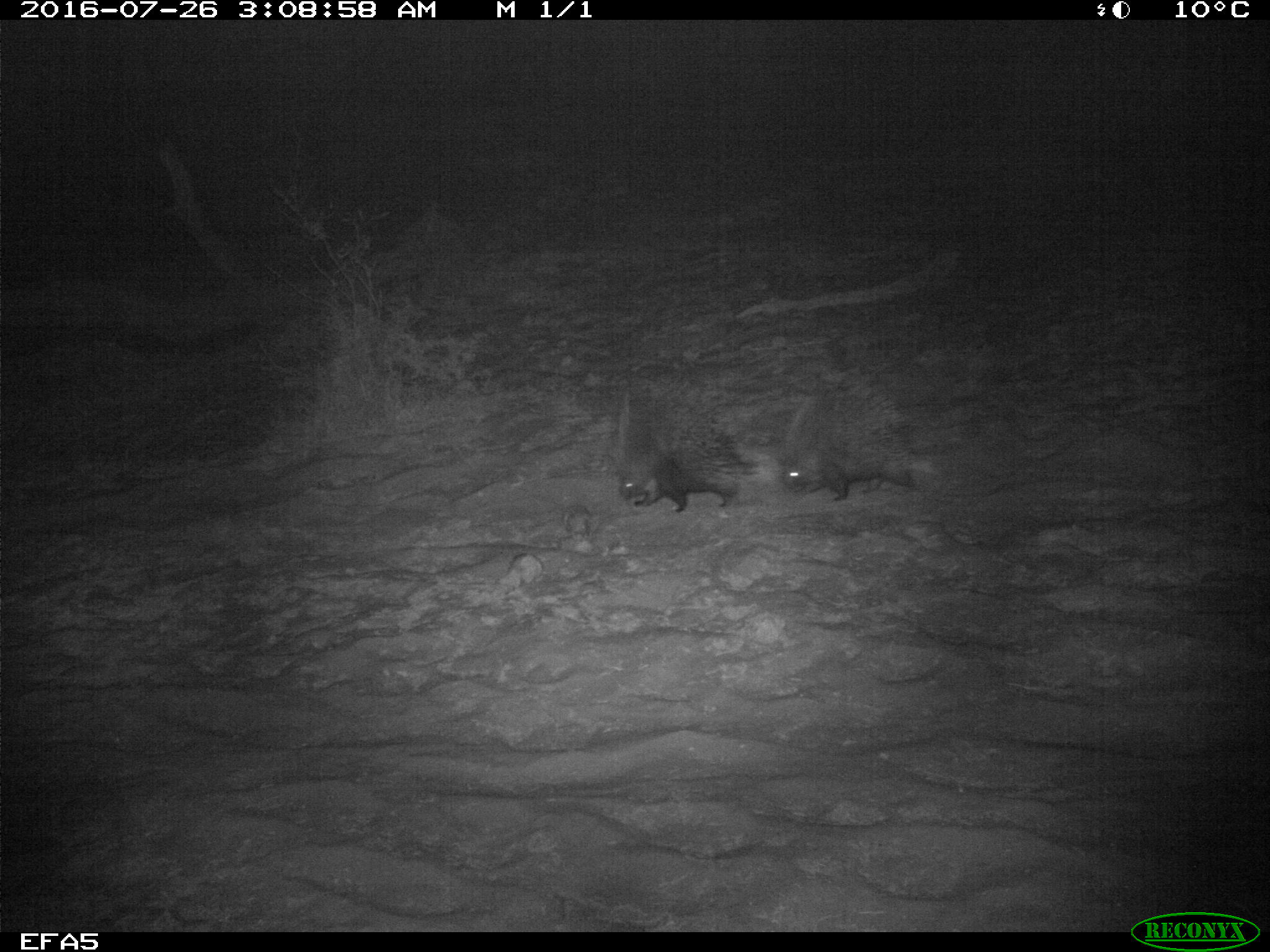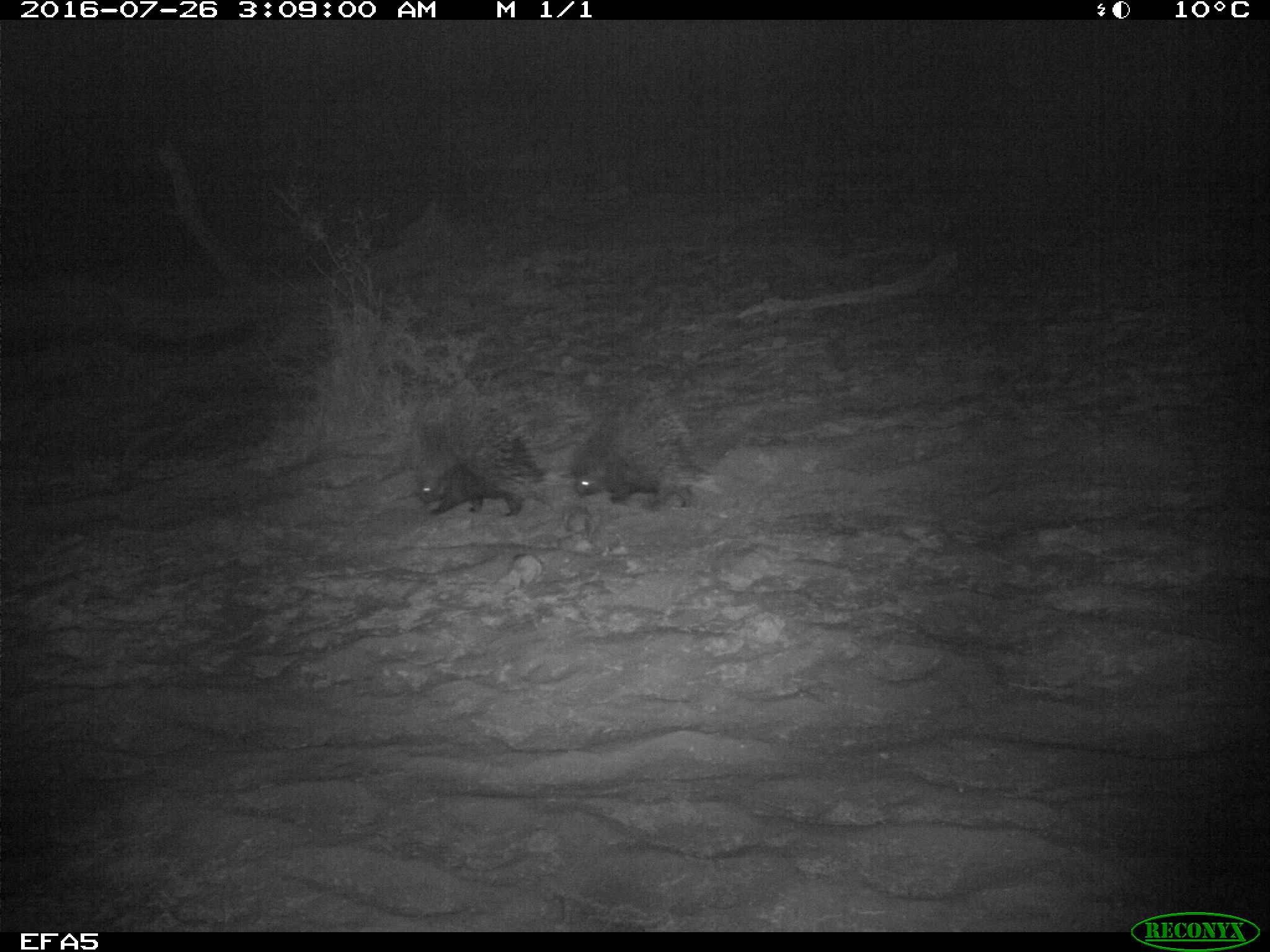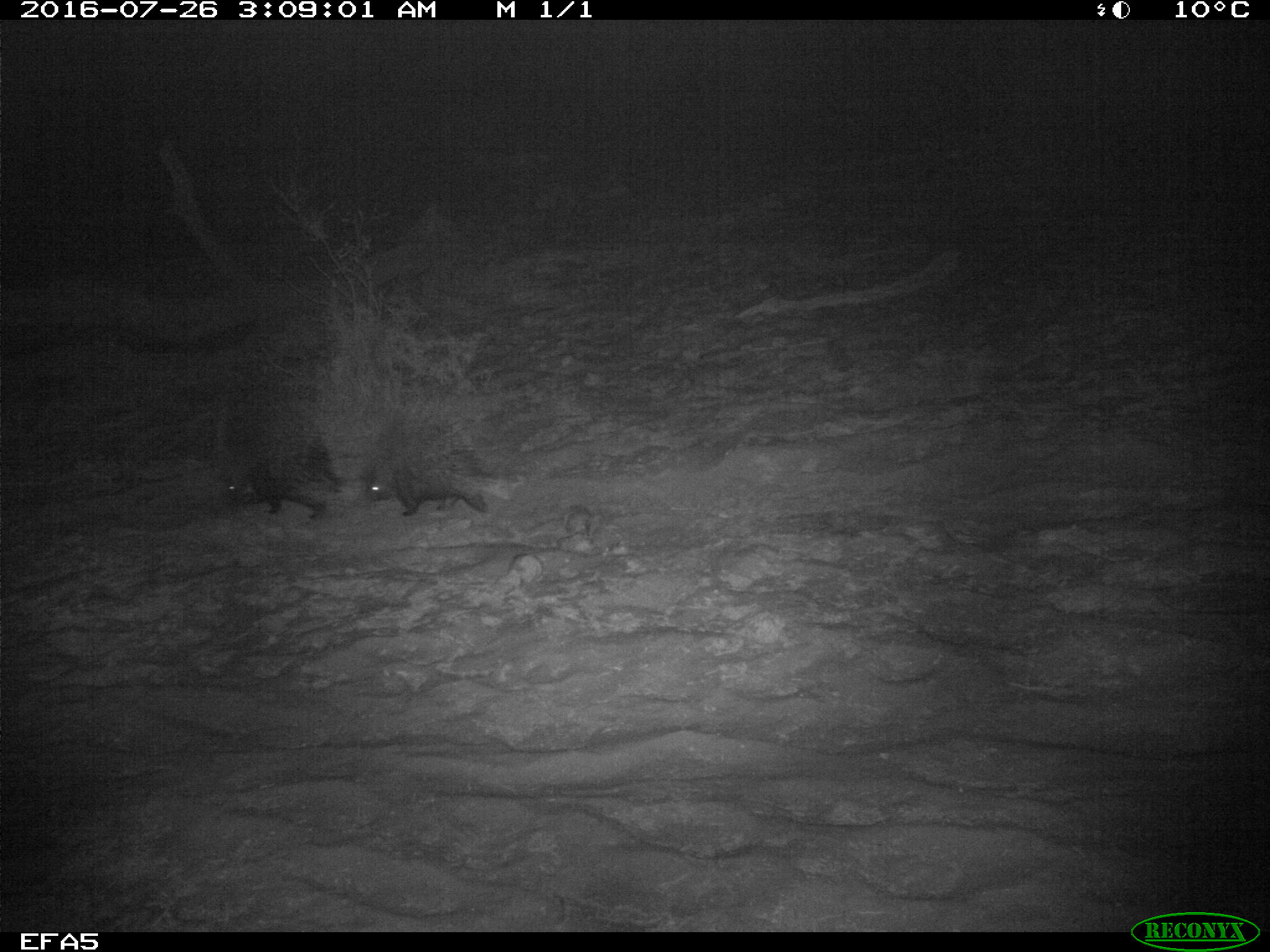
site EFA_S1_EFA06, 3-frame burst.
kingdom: Animalia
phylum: Chordata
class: Mammalia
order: Rodentia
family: Hystricidae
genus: Hystrix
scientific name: Hystrix cristata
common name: crested porcupine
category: porcupine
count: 2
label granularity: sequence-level